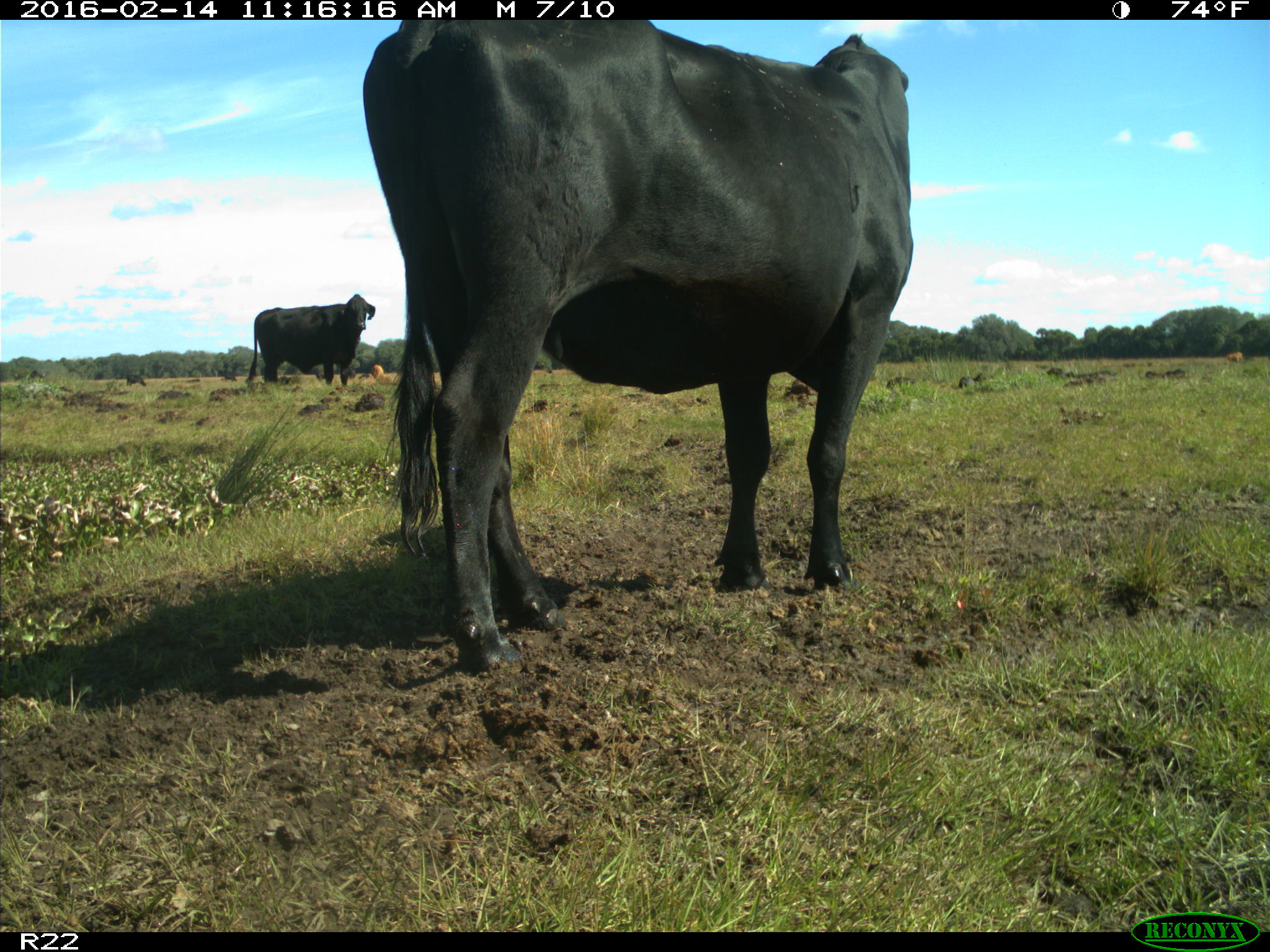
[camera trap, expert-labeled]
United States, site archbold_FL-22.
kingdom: Animalia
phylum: Chordata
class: Mammalia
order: Artiodactyla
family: Bovidae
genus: Bos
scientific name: Bos taurus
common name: domestic cow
Bos taurus (domestic cow).